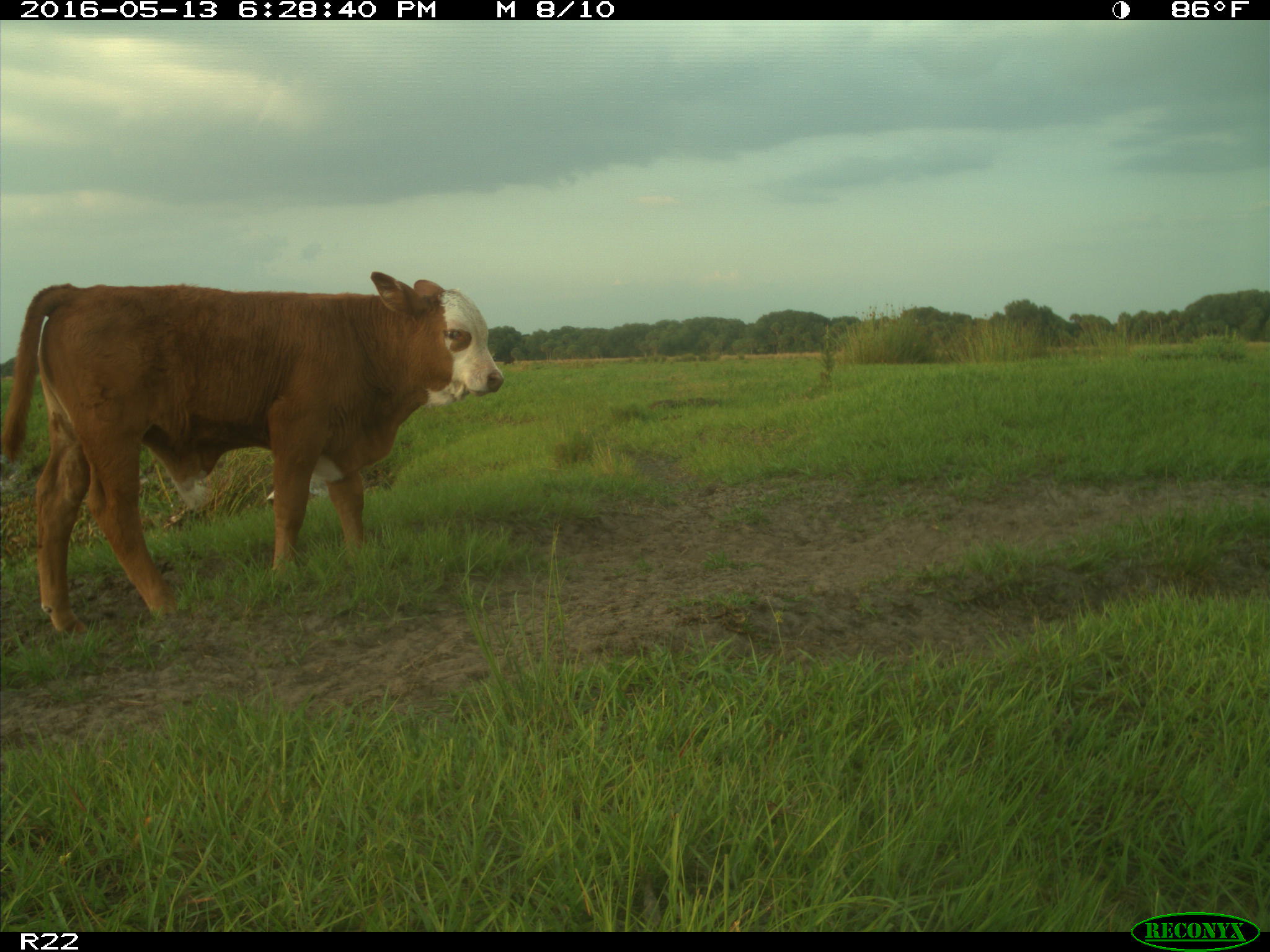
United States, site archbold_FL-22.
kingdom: Animalia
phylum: Chordata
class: Mammalia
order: Artiodactyla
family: Bovidae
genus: Bos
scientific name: Bos taurus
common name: domestic cow